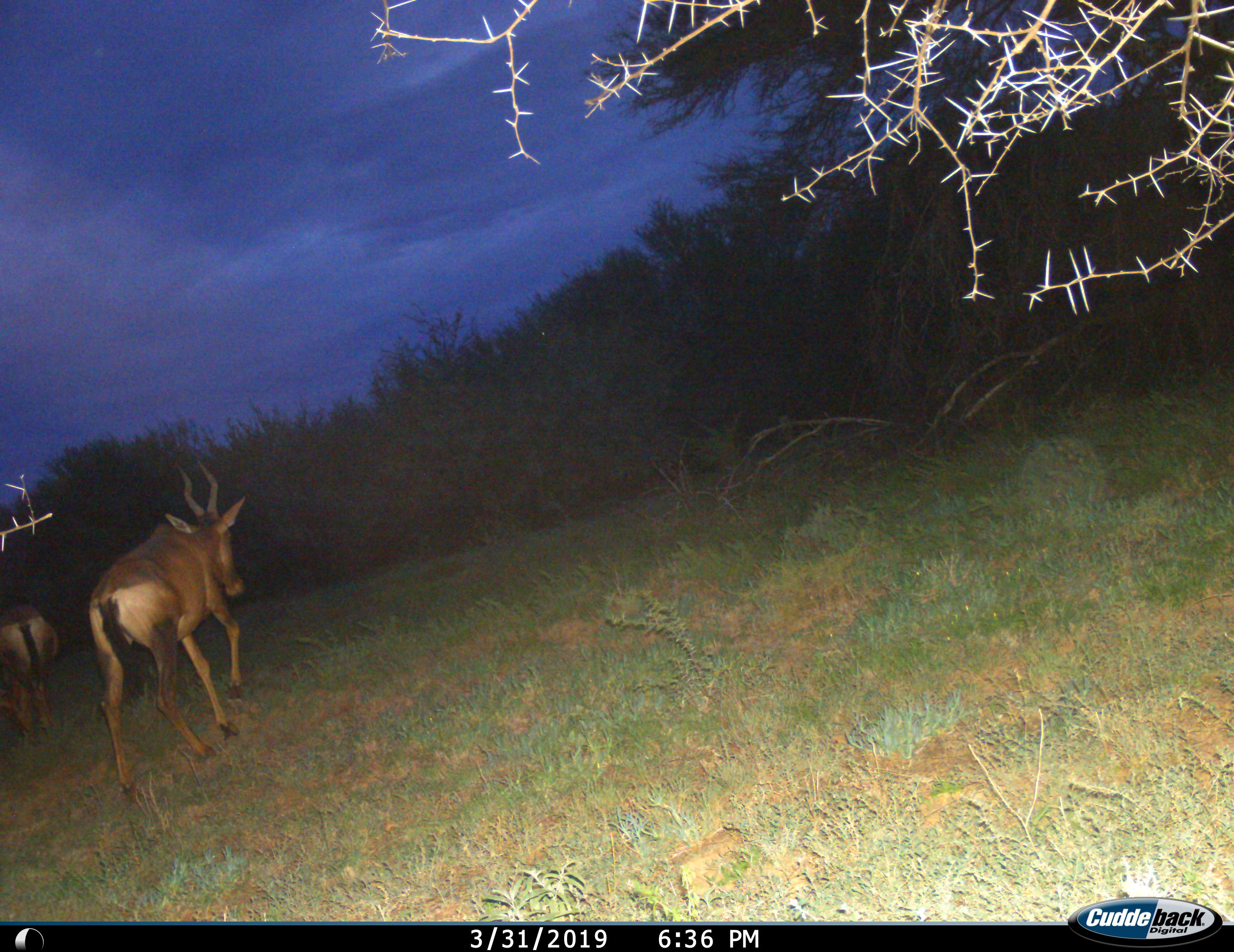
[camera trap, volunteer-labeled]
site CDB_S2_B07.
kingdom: Animalia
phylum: Chordata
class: Mammalia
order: Artiodactyla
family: Bovidae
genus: Alcelaphus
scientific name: Alcelaphus buselaphus caama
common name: red hartebeest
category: hartebeestred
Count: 2.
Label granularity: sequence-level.